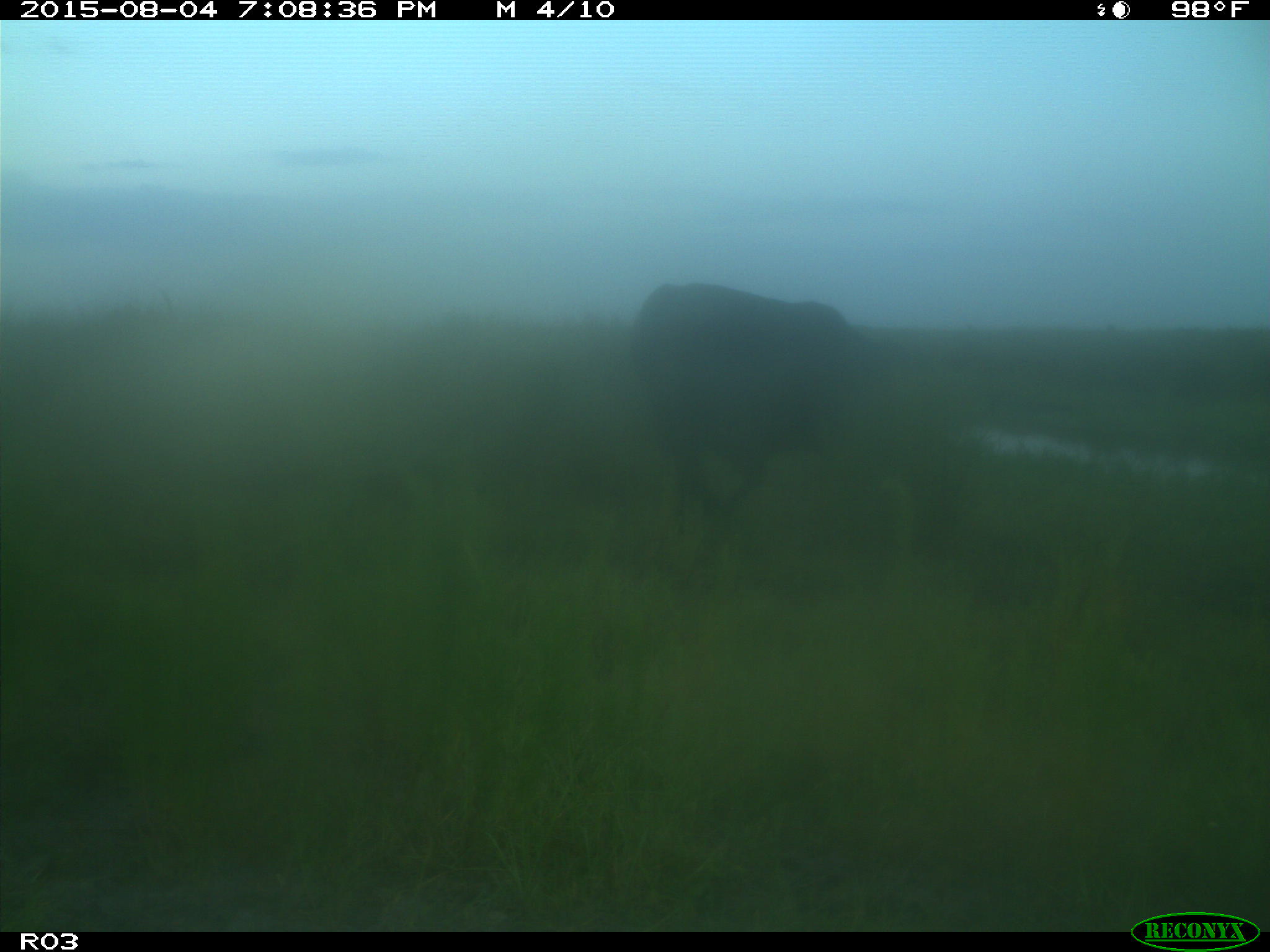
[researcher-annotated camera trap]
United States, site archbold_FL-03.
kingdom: Animalia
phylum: Chordata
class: Mammalia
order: Artiodactyla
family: Bovidae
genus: Bos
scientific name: Bos taurus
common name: domestic cow